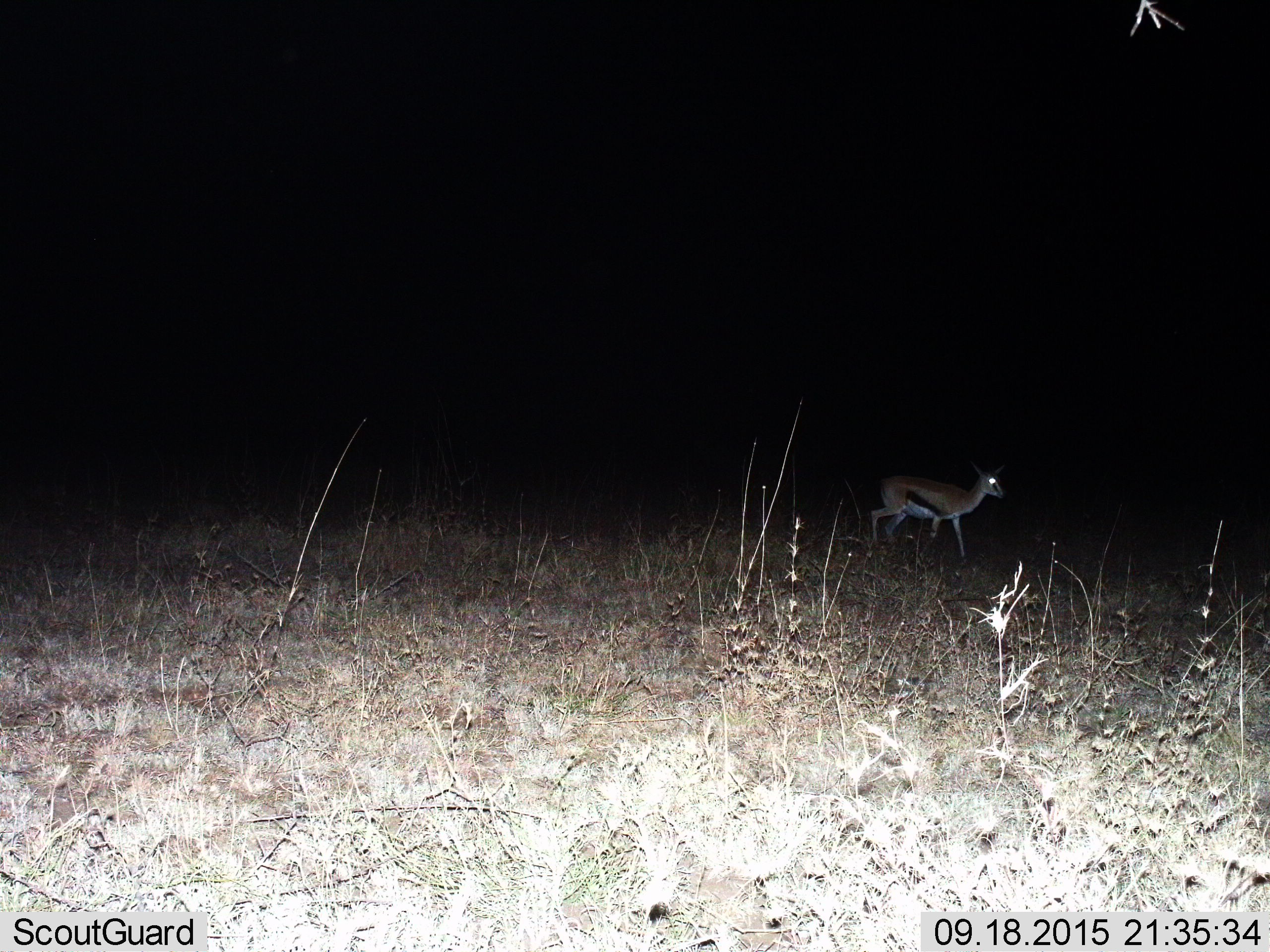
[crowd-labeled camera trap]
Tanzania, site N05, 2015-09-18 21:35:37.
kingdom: Animalia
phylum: Chordata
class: Mammalia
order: Artiodactyla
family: Bovidae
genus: Eudorcas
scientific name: Eudorcas thomsonii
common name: thomson's gazelle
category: gazellethomsons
Gazellethomsons (thomson's gazelle) (Eudorcas thomsonii), count 1. Behavior (volunteer vote fractions): standing 40%, resting 0%, moving 60%, interacting 0%. Young present (vote fraction): 0%. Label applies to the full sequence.